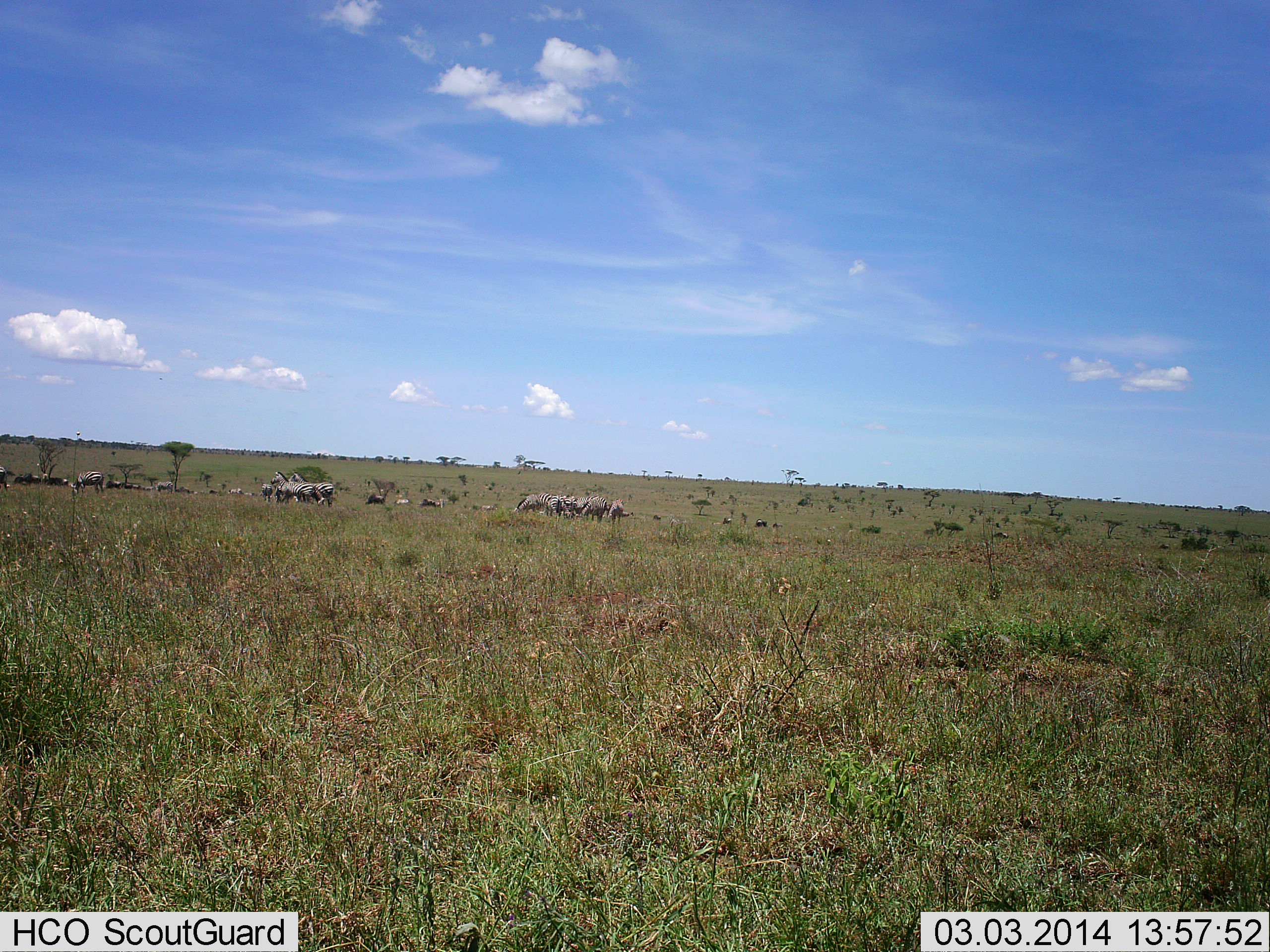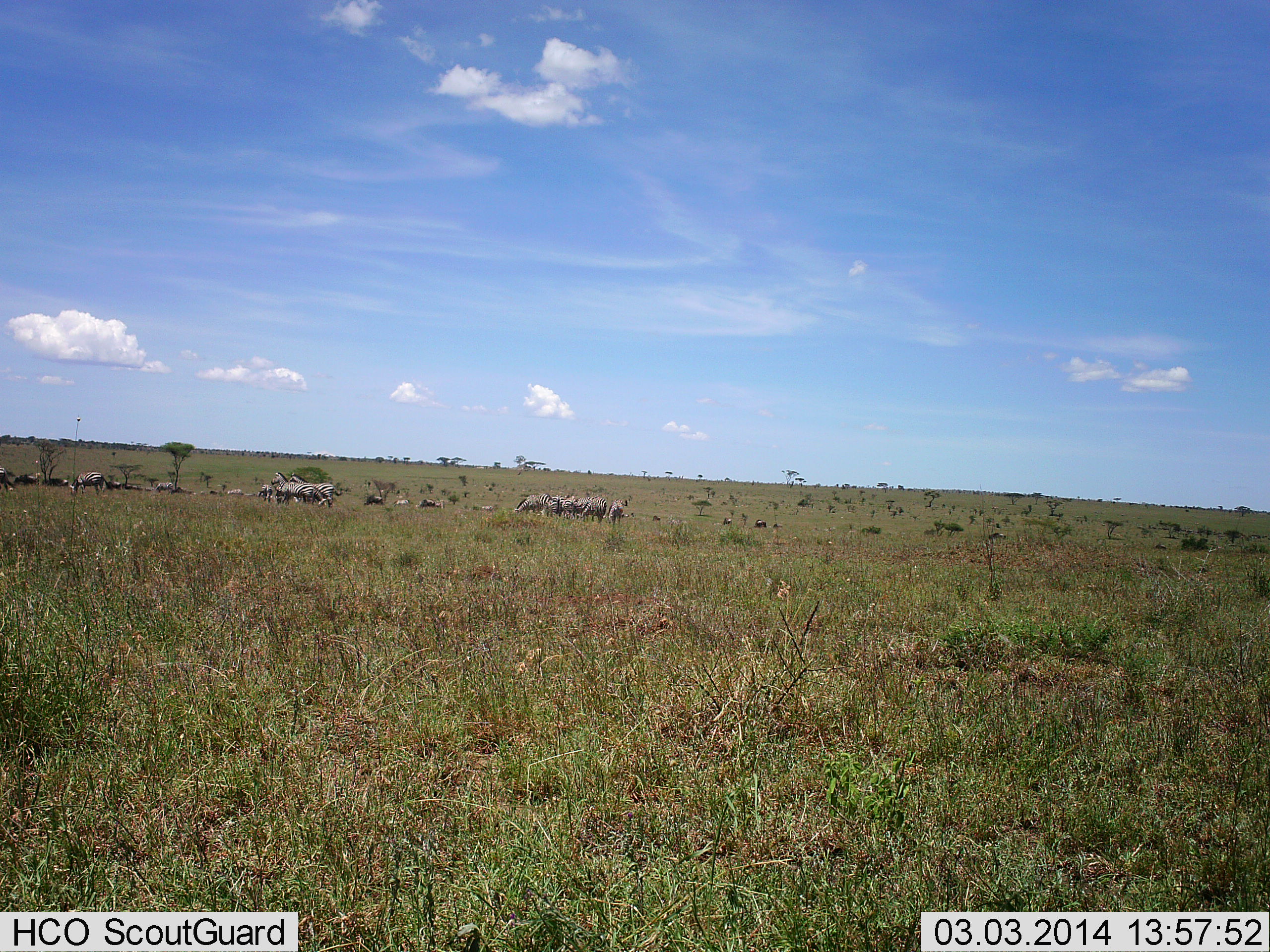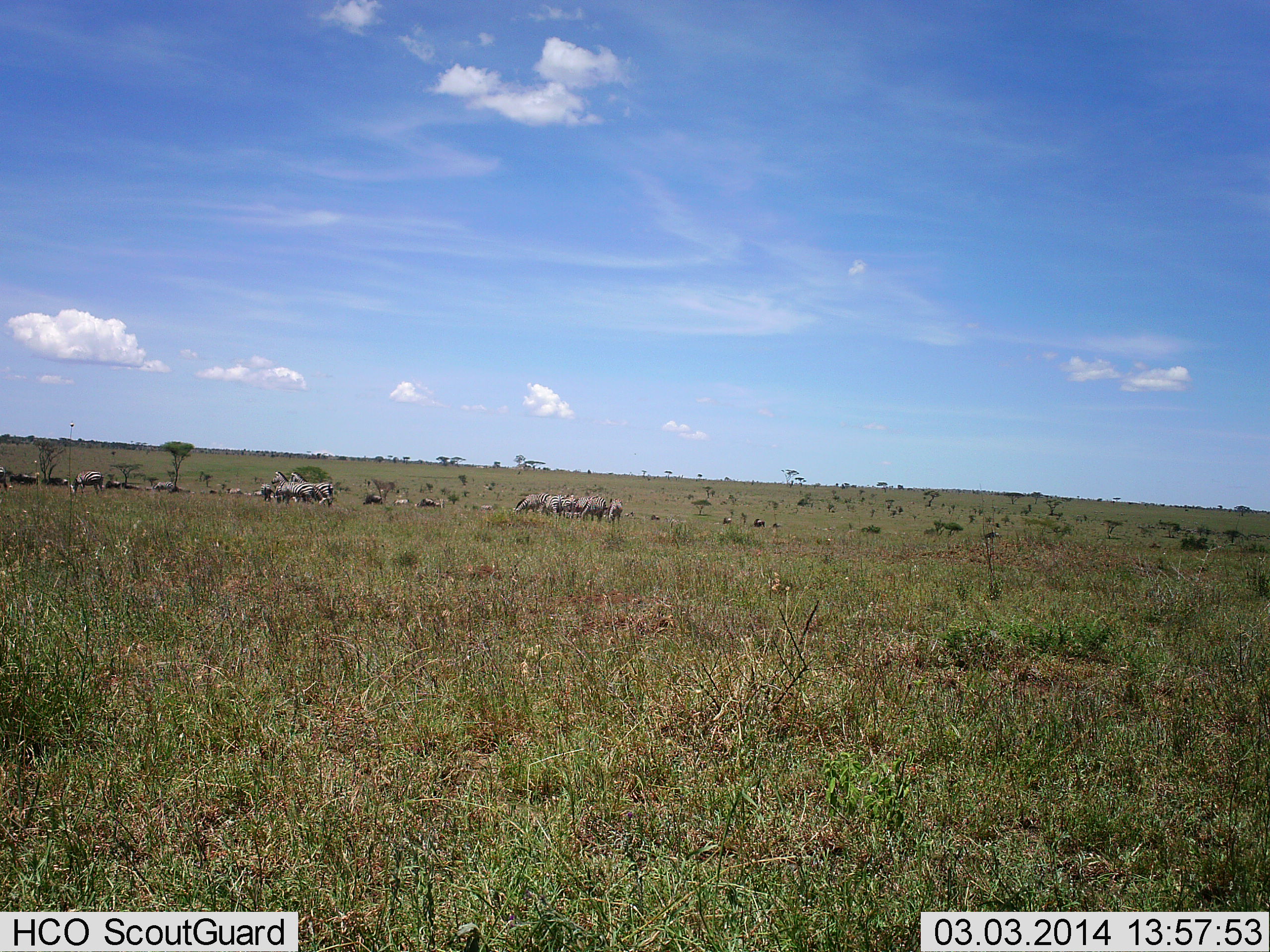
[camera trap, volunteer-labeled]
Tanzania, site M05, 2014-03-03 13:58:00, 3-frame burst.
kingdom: Animalia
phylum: Chordata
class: Mammalia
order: Perissodactyla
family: Equidae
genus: Equus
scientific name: Equus quagga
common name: plains zebra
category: zebra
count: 11-50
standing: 62%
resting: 8%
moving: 15%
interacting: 8%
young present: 0%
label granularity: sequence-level